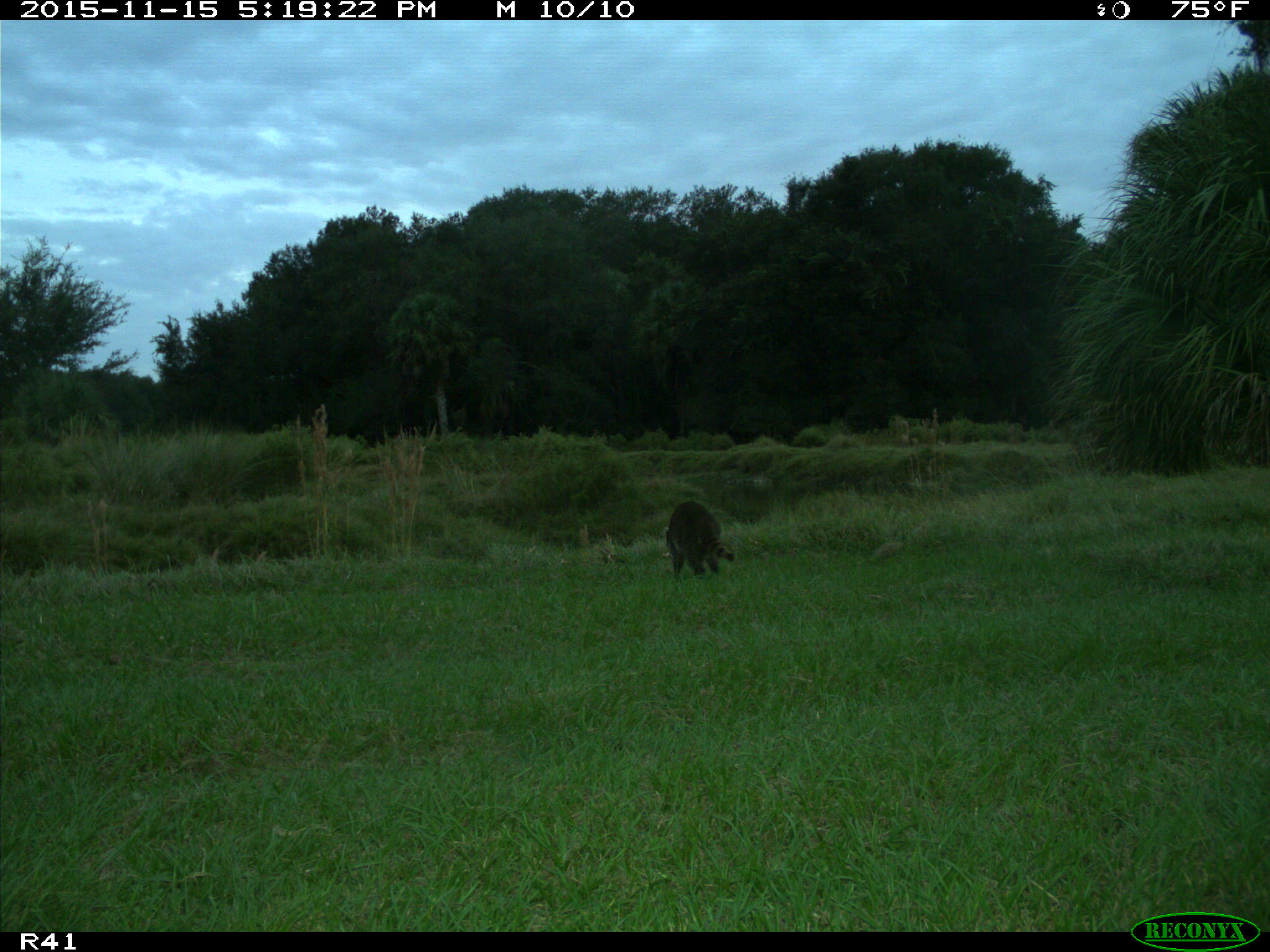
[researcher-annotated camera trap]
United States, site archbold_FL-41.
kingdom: Animalia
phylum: Chordata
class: Mammalia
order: Carnivora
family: Procyonidae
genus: Procyon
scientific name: Procyon lotor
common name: common raccoon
Procyon lotor (common raccoon).